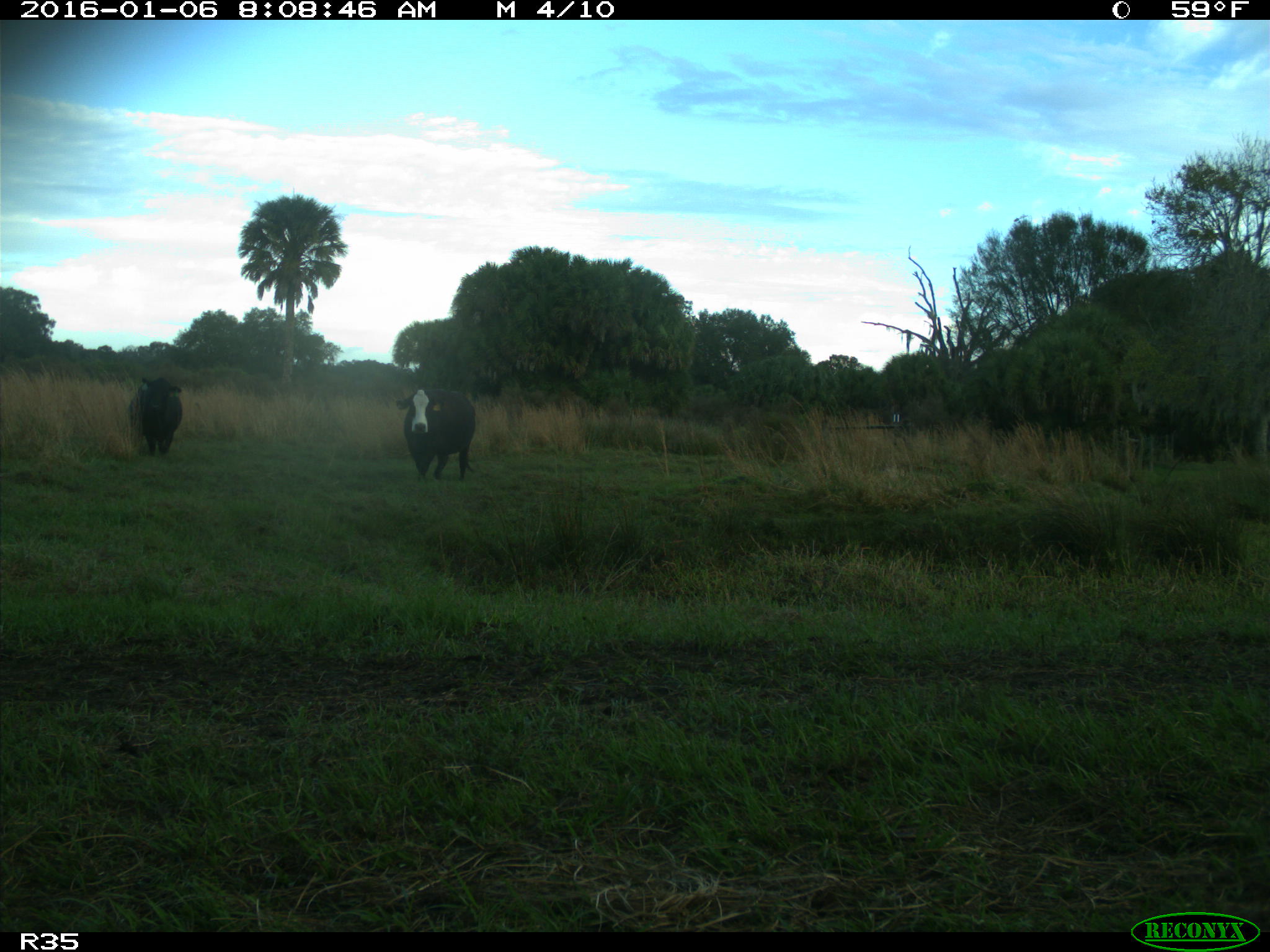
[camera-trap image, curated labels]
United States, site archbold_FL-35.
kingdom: Animalia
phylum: Chordata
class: Mammalia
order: Artiodactyla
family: Bovidae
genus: Bos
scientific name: Bos taurus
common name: domestic cow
Bos taurus (domestic cow).